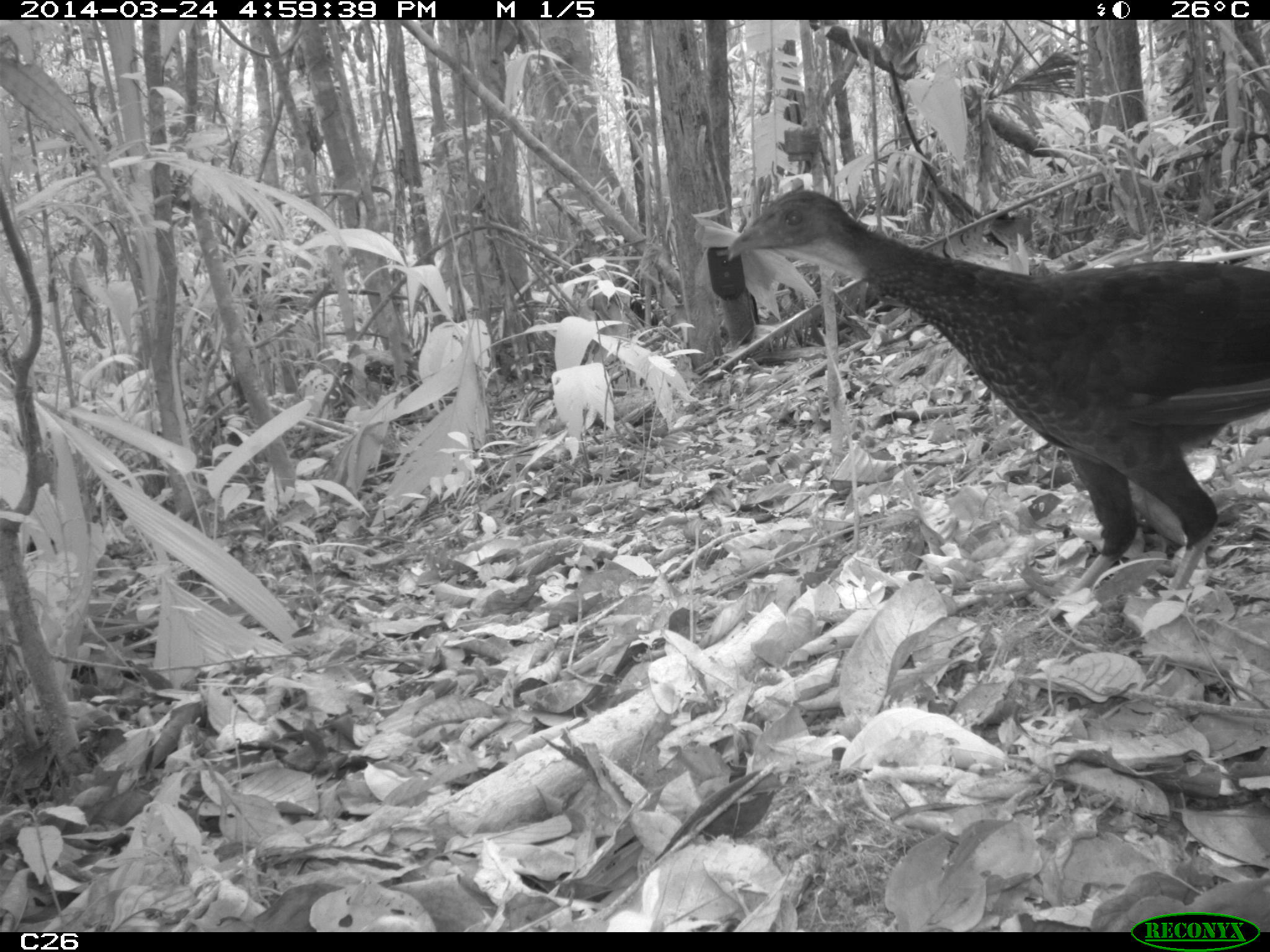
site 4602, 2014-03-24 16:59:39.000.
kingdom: Animalia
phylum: Chordata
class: Aves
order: Galliformes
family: Cracidae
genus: Penelope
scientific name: Penelope jacquacu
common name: spix's guan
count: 1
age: adult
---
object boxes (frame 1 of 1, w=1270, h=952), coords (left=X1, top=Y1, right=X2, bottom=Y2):
penelope jacquacu: (left=719, top=185, right=1270, bottom=626)